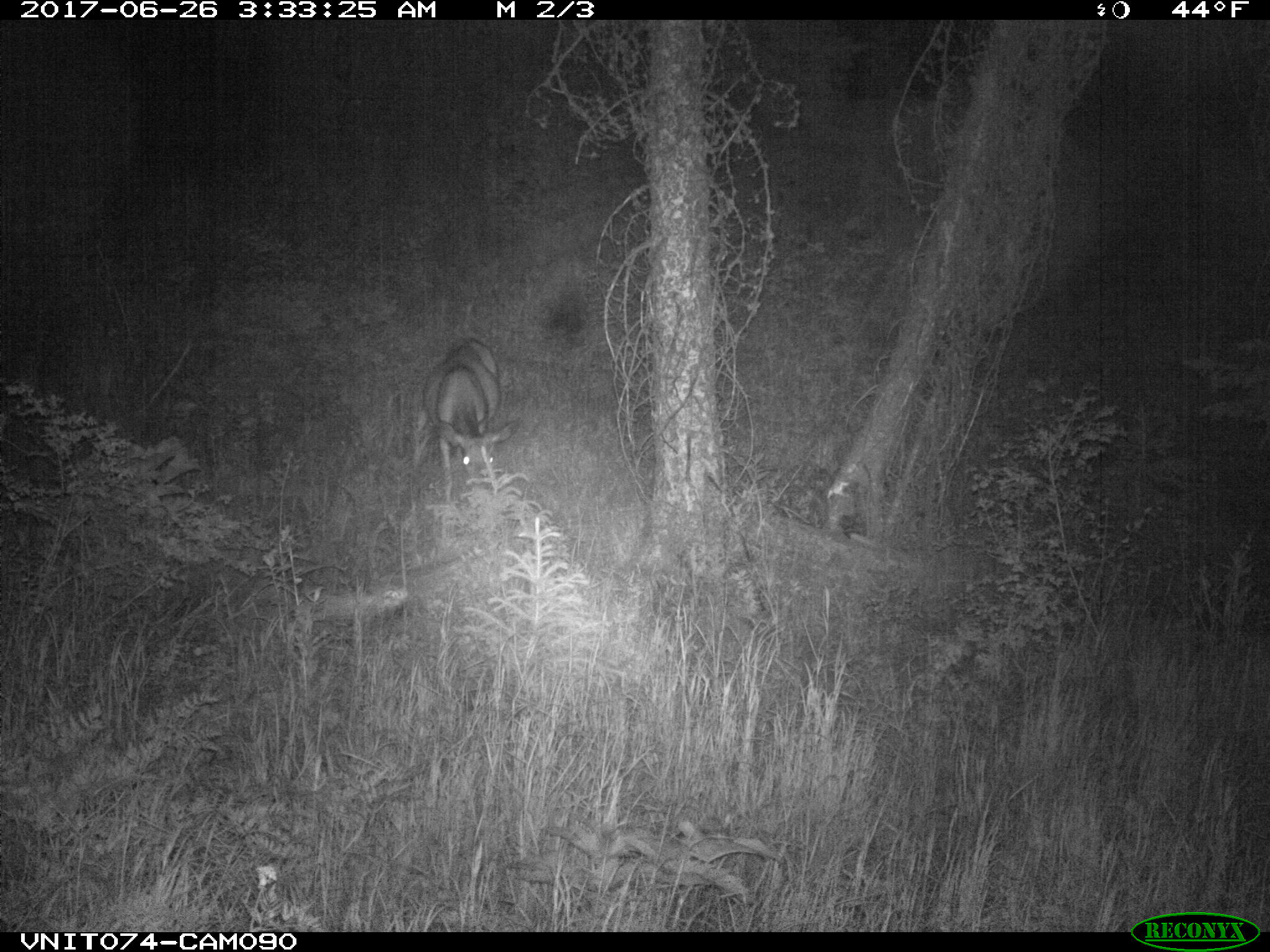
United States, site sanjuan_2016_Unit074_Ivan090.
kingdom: Animalia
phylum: Chordata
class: Mammalia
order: Artiodactyla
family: Cervidae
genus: Odocoileus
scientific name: Odocoileus hemionus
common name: mule deer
Odocoileus hemionus (mule deer).